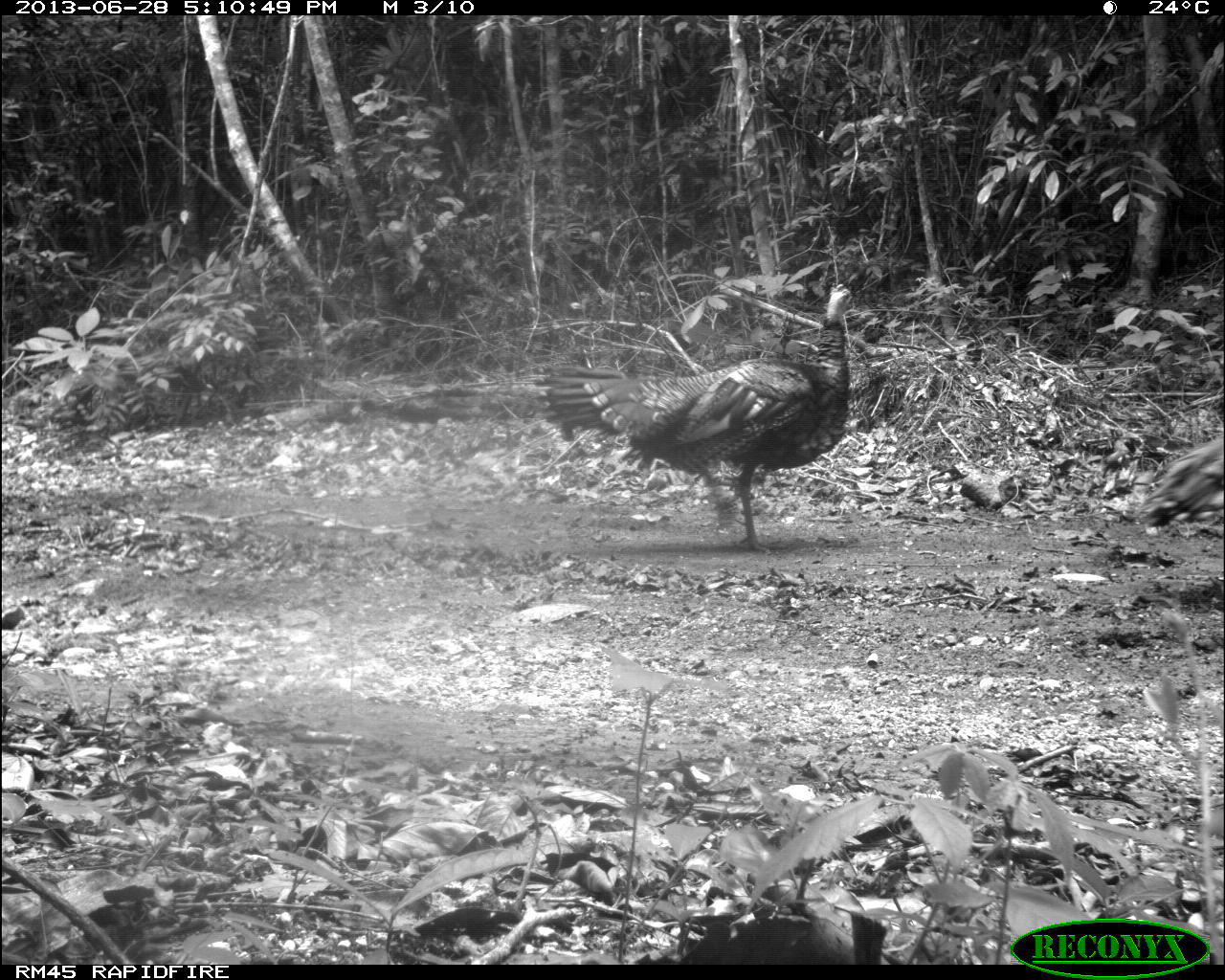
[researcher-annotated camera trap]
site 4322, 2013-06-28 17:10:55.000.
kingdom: Animalia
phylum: Chordata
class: Aves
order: Galliformes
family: Phasianidae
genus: Meleagris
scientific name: Meleagris ocellata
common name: ocellated turkey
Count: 2.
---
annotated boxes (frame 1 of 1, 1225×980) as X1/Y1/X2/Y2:
meleagris ocellata: 532/283/853/554; 1133/428/1225/535